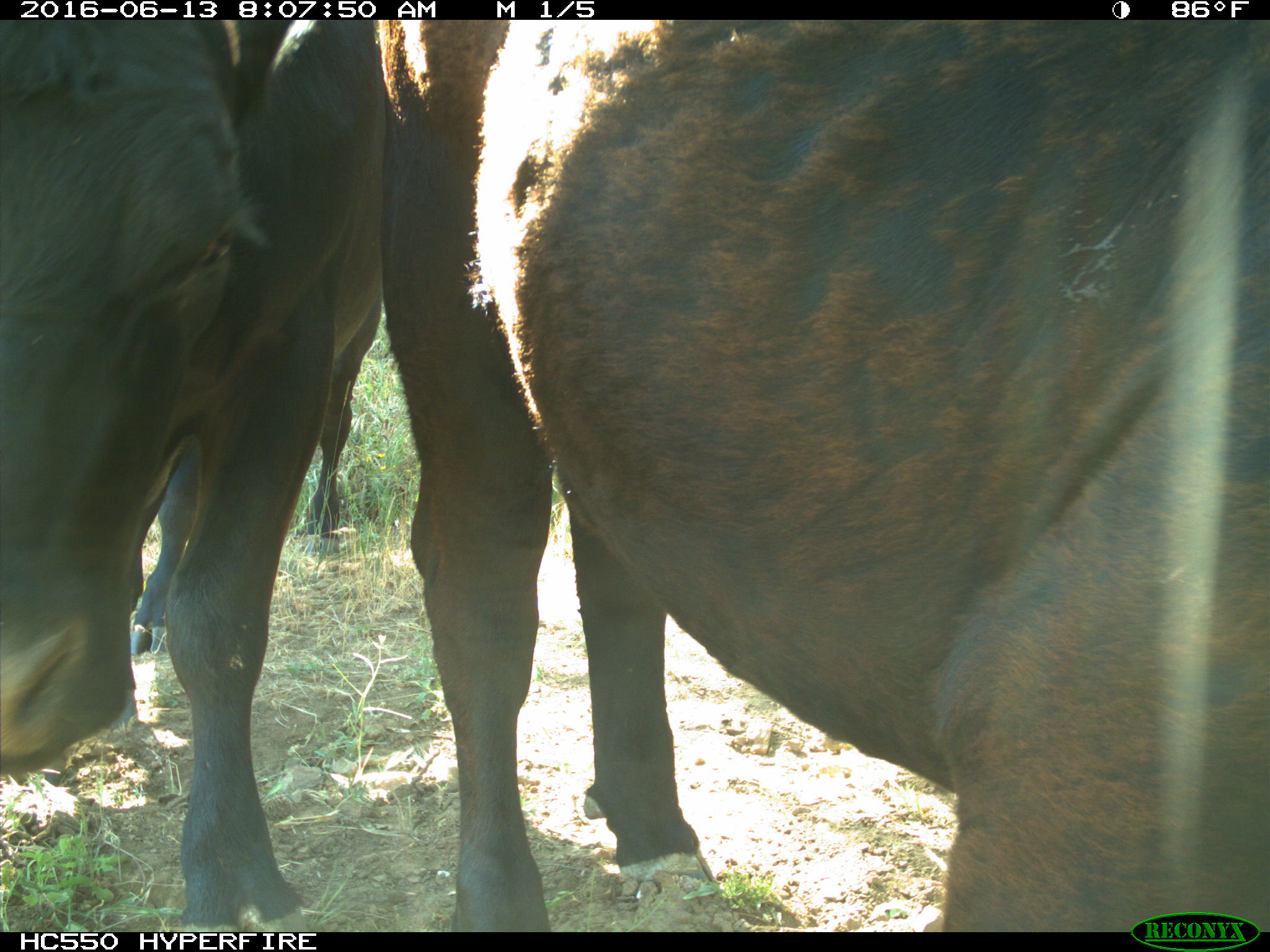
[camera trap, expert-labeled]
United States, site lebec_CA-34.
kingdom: Animalia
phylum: Chordata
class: Mammalia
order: Artiodactyla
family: Bovidae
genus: Bos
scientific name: Bos taurus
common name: domestic cow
Bos taurus (domestic cow).